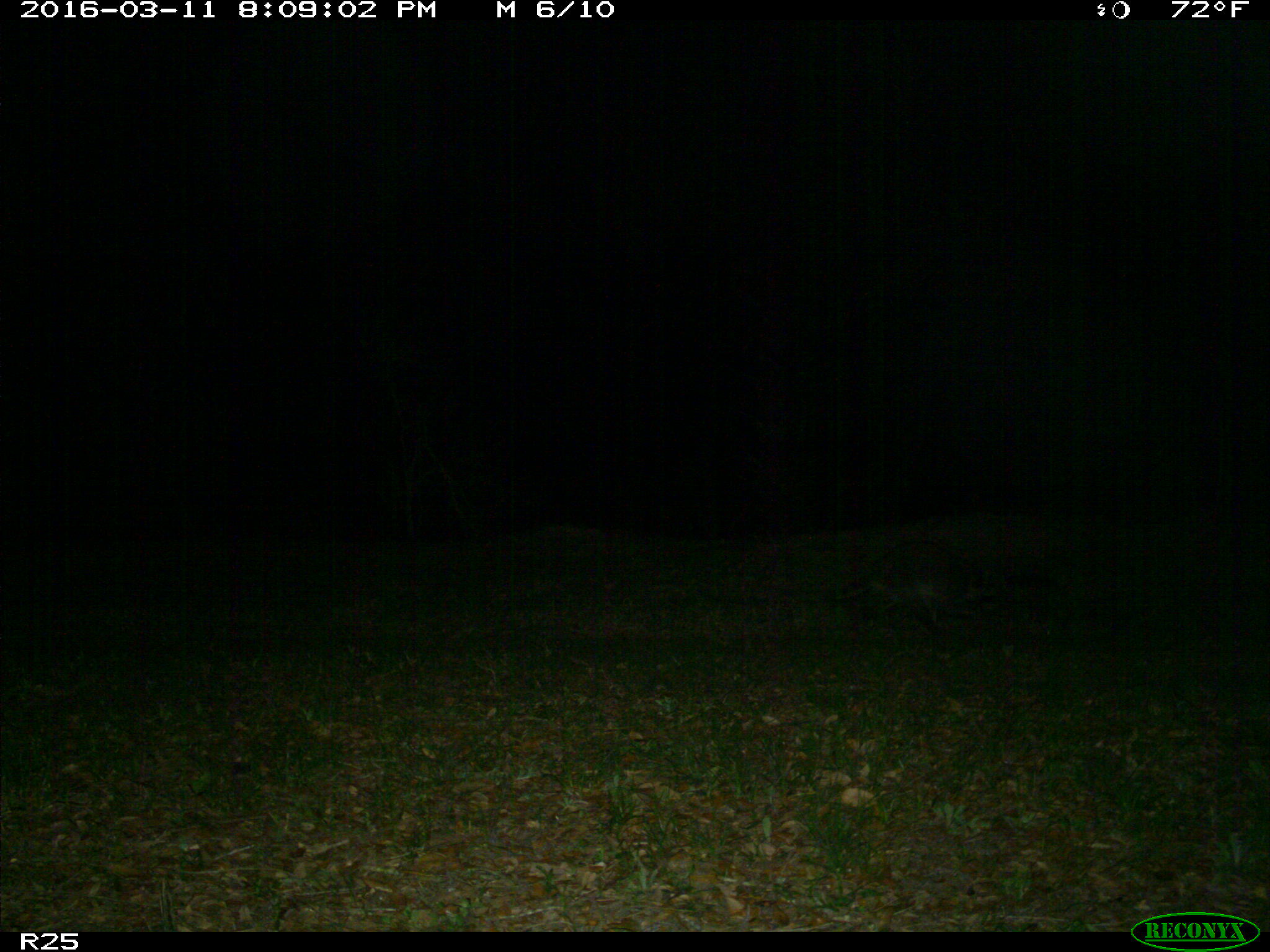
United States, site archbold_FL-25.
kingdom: Animalia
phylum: Chordata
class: Mammalia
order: Carnivora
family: Procyonidae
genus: Procyon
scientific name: Procyon lotor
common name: common raccoon